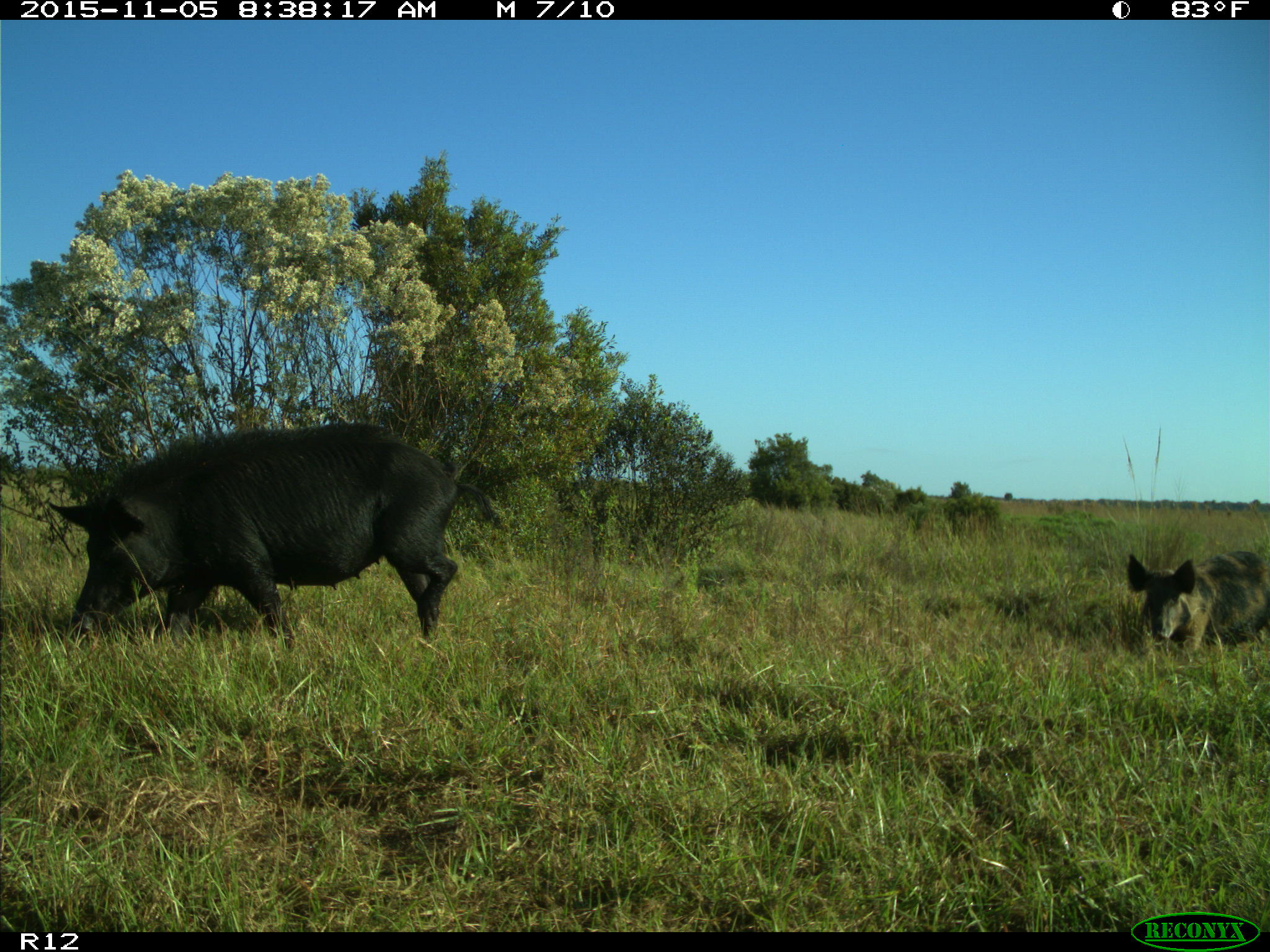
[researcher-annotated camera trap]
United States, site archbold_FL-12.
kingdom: Animalia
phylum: Chordata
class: Mammalia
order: Artiodactyla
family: Suidae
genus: Sus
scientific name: Sus scrofa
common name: wild boar